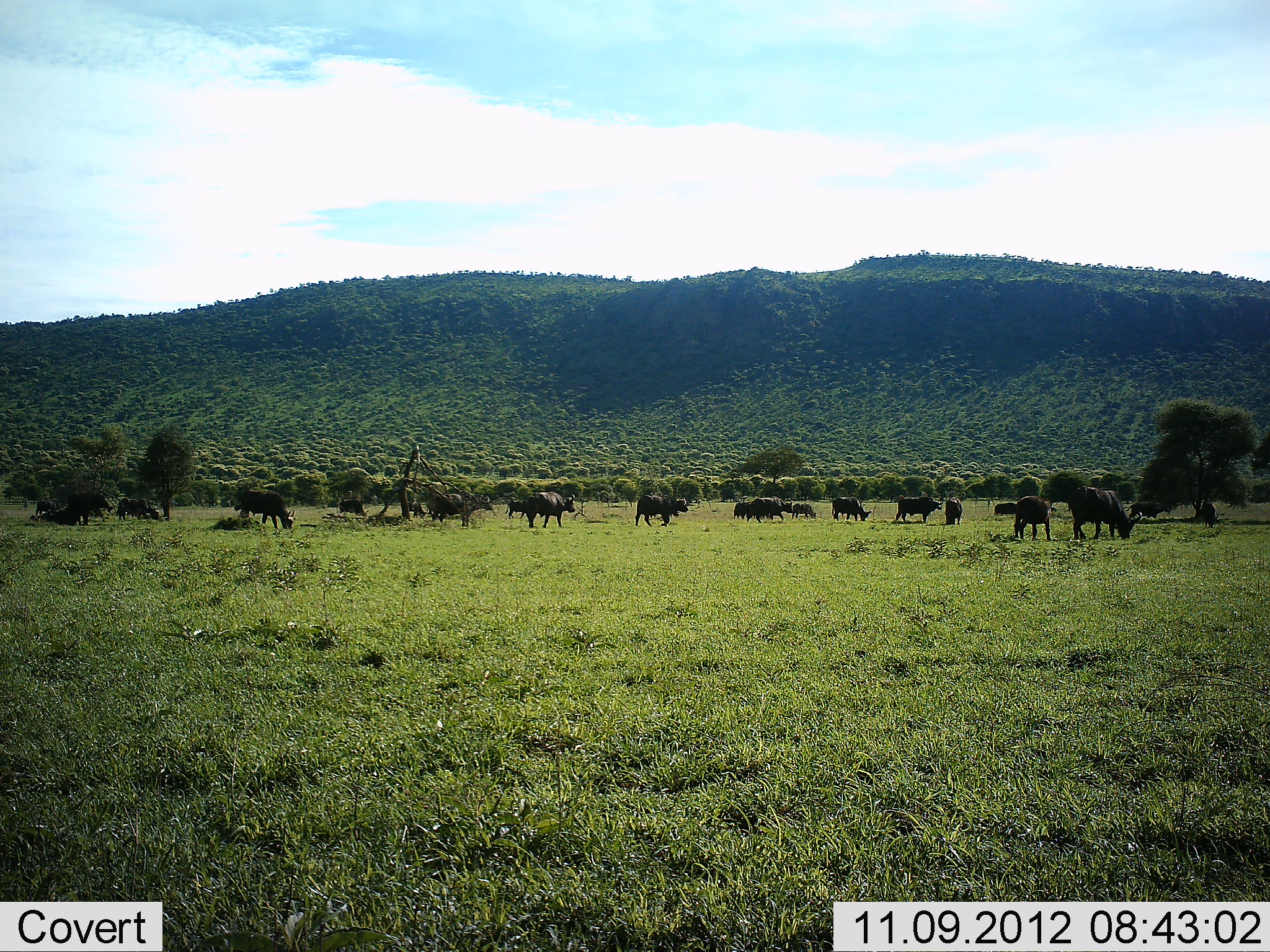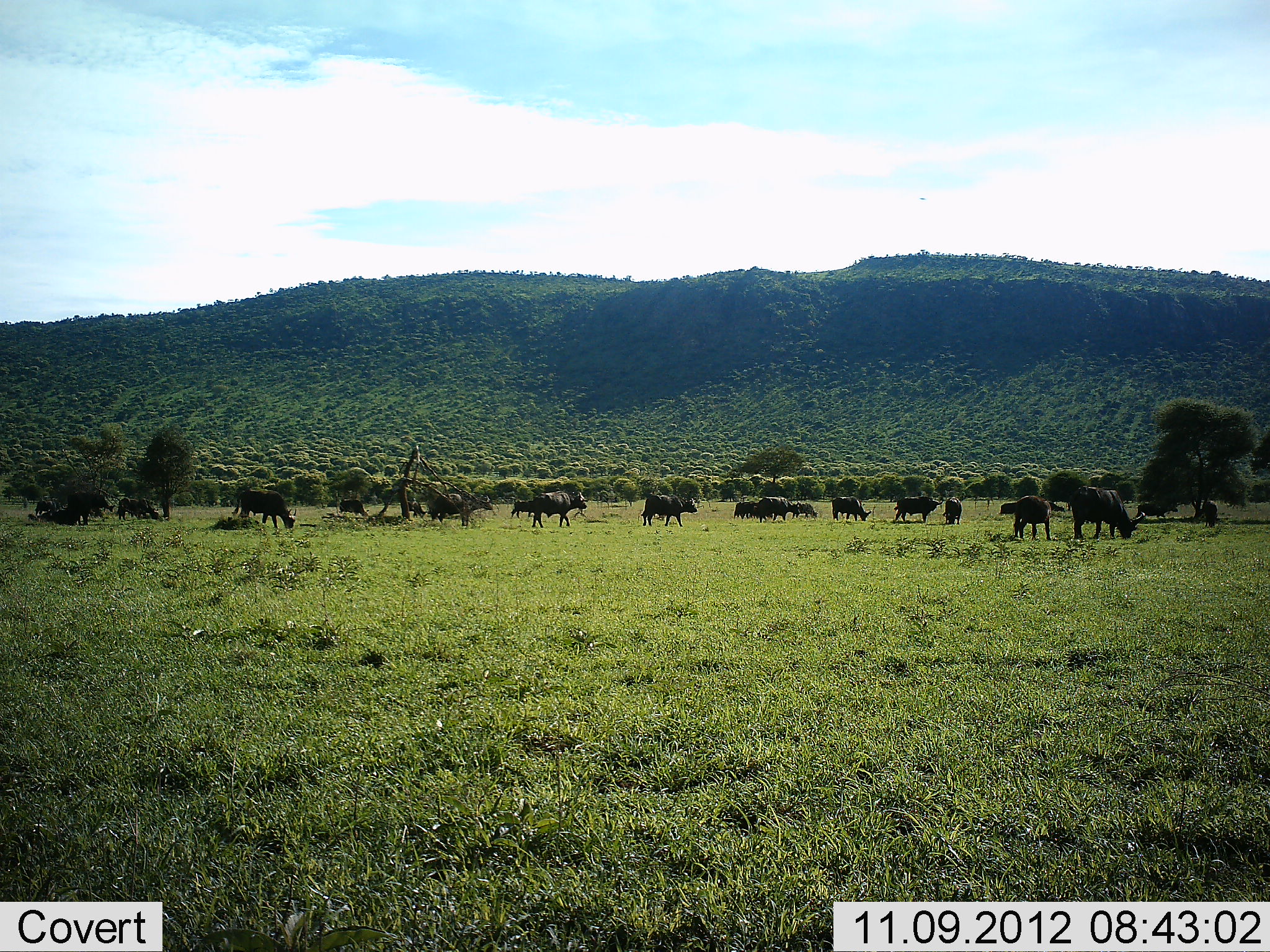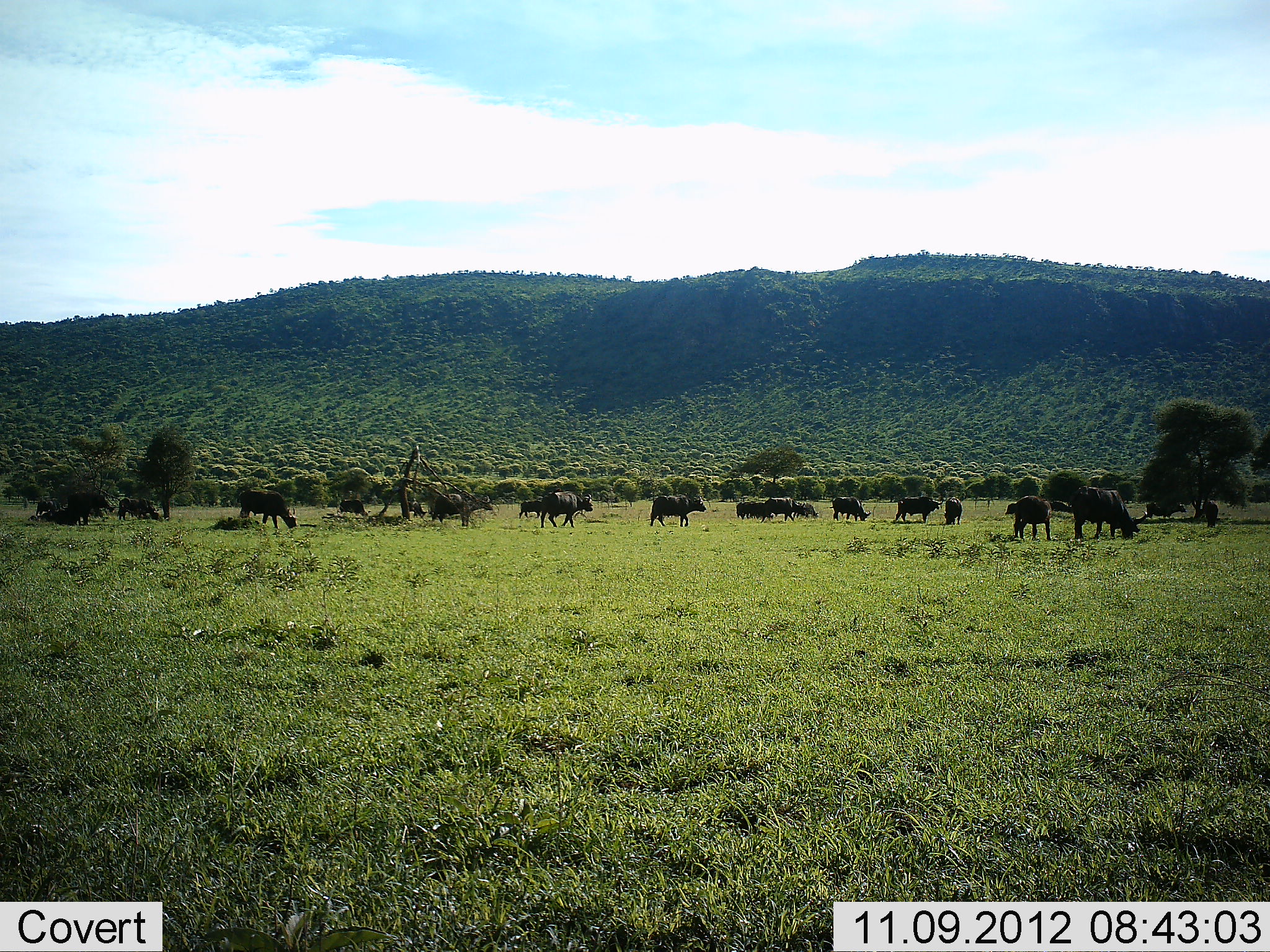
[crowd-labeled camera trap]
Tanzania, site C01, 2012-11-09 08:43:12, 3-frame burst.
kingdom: Animalia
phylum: Chordata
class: Mammalia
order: Artiodactyla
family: Bovidae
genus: Syncerus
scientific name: Syncerus caffer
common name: cape buffalo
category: buffalo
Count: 11-50.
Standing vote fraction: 40%.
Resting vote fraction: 0%.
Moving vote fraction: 70%.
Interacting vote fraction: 0%.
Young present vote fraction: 0%.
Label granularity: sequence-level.